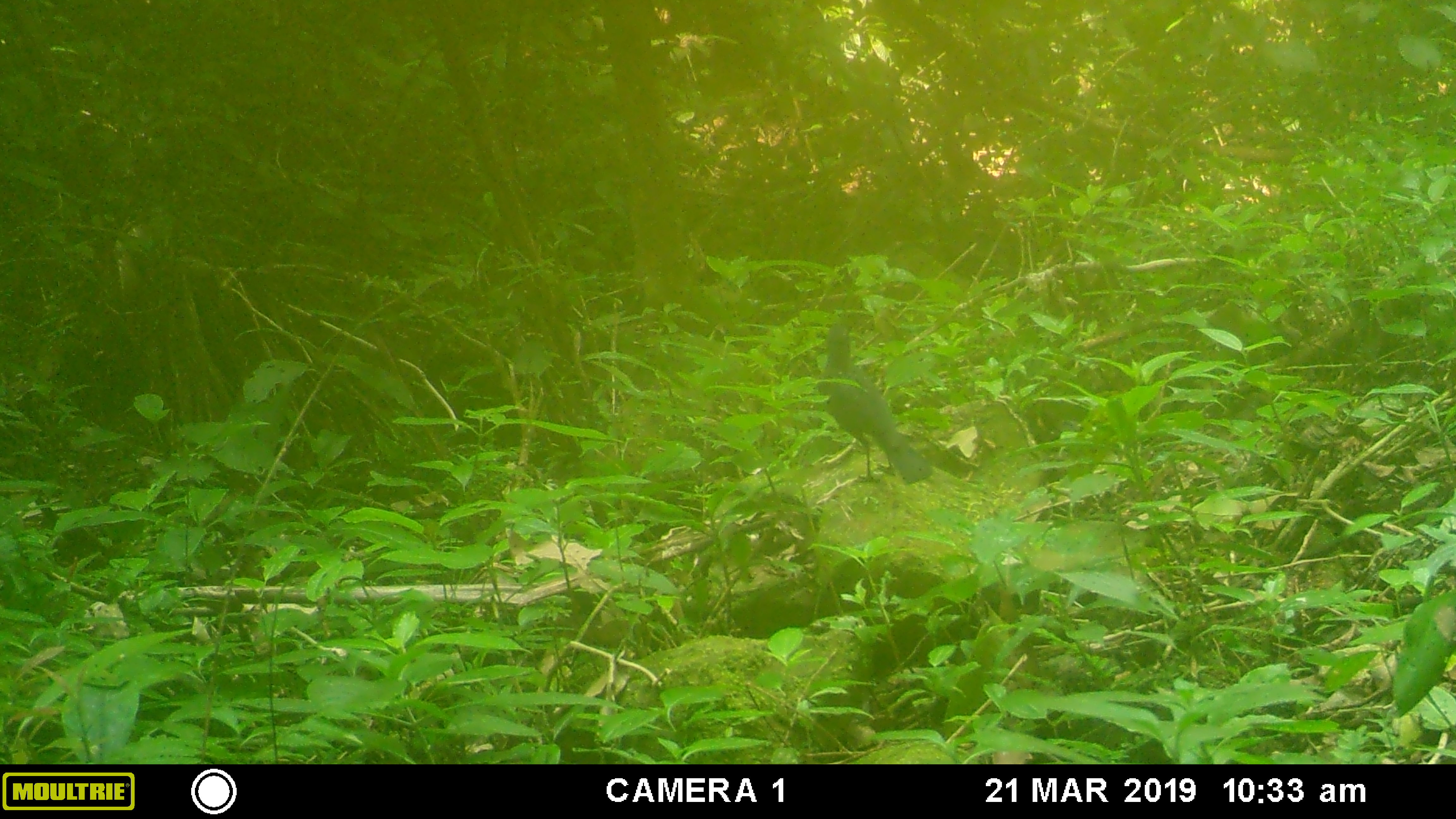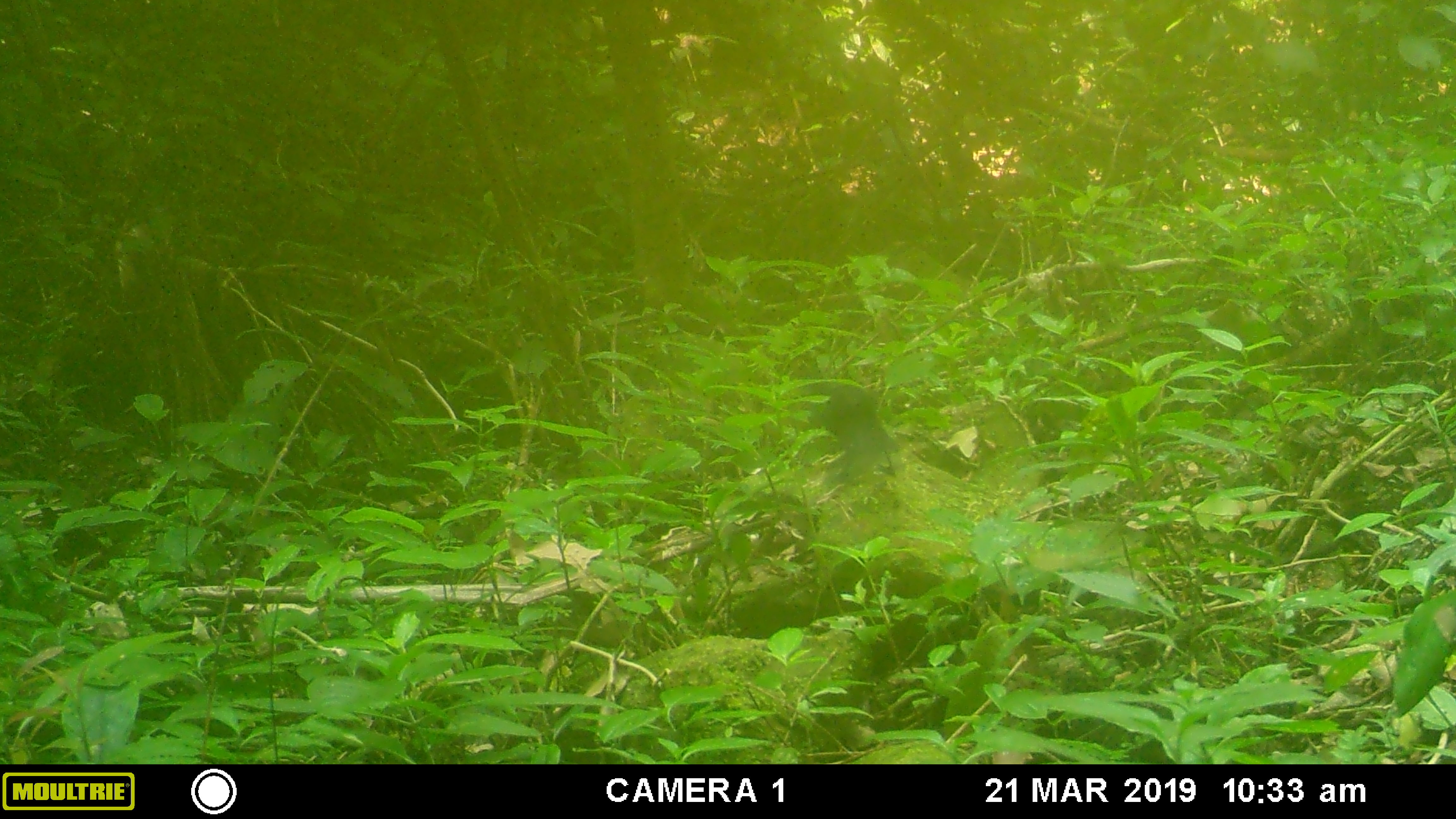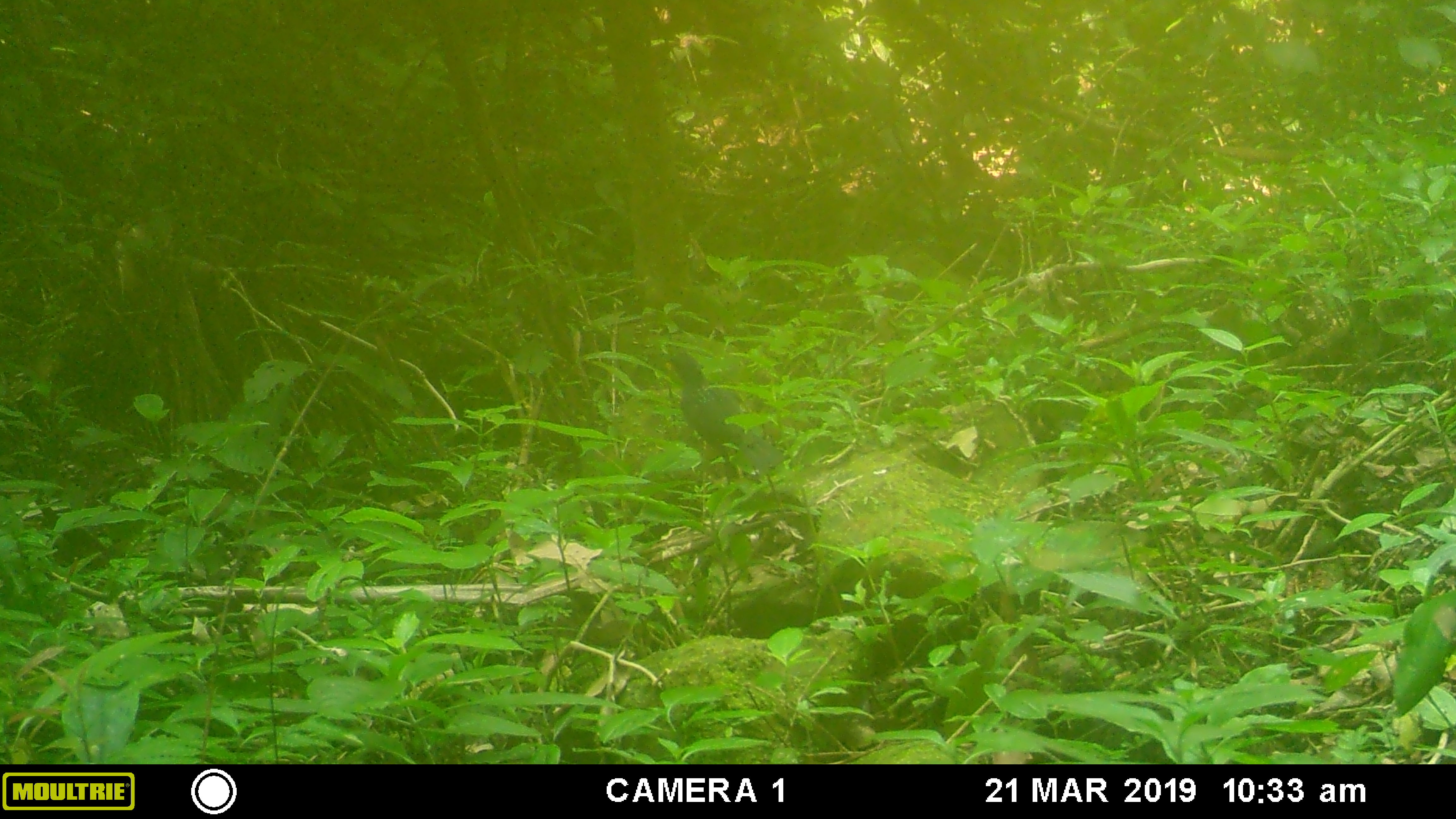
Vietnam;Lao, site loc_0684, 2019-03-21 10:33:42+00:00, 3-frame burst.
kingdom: Animalia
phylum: Chordata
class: Aves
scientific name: Aves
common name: bird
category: unidentified bird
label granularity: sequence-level